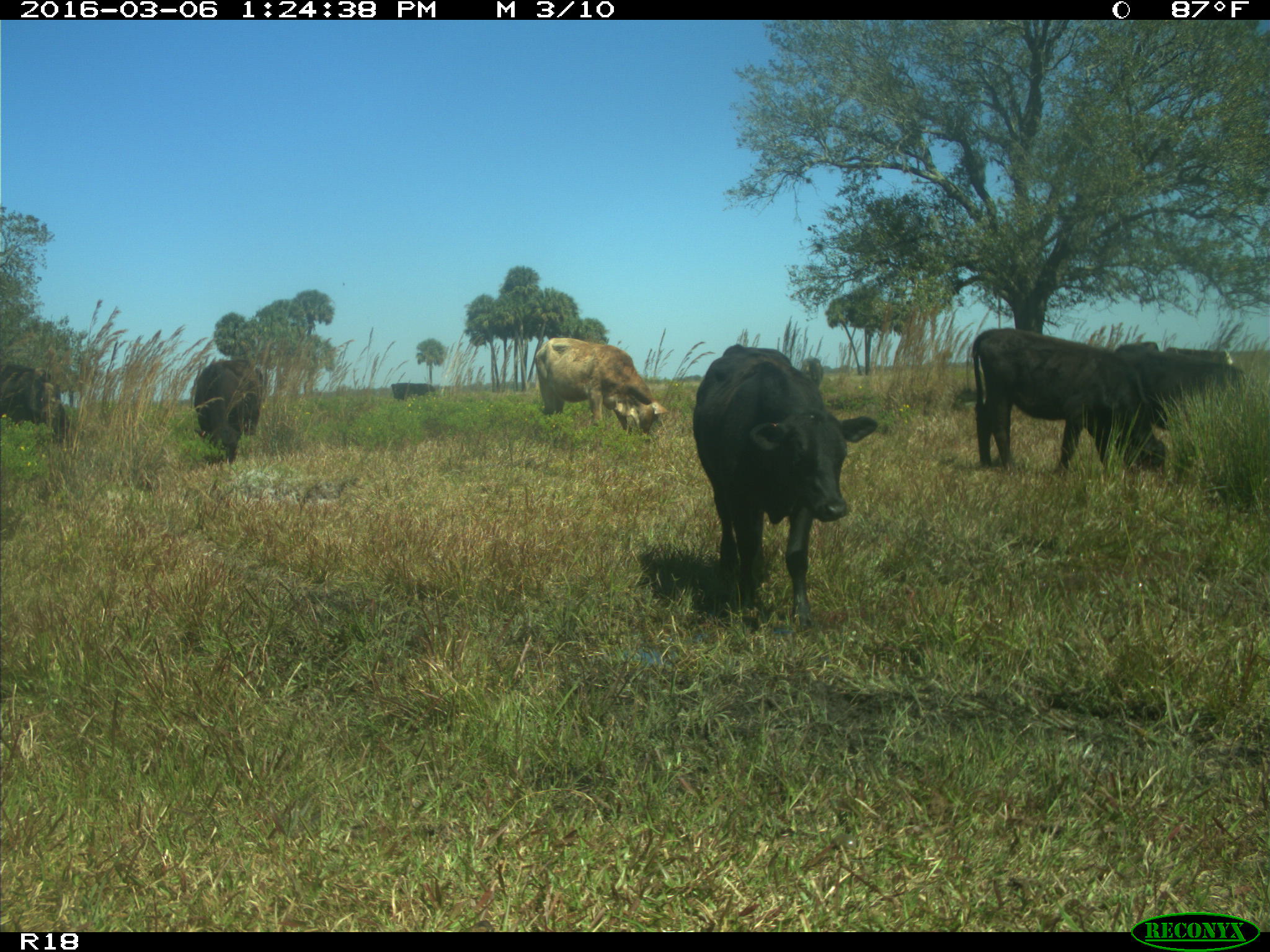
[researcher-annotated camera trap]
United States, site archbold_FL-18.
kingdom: Animalia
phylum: Chordata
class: Mammalia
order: Artiodactyla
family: Bovidae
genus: Bos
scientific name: Bos taurus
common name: domestic cow